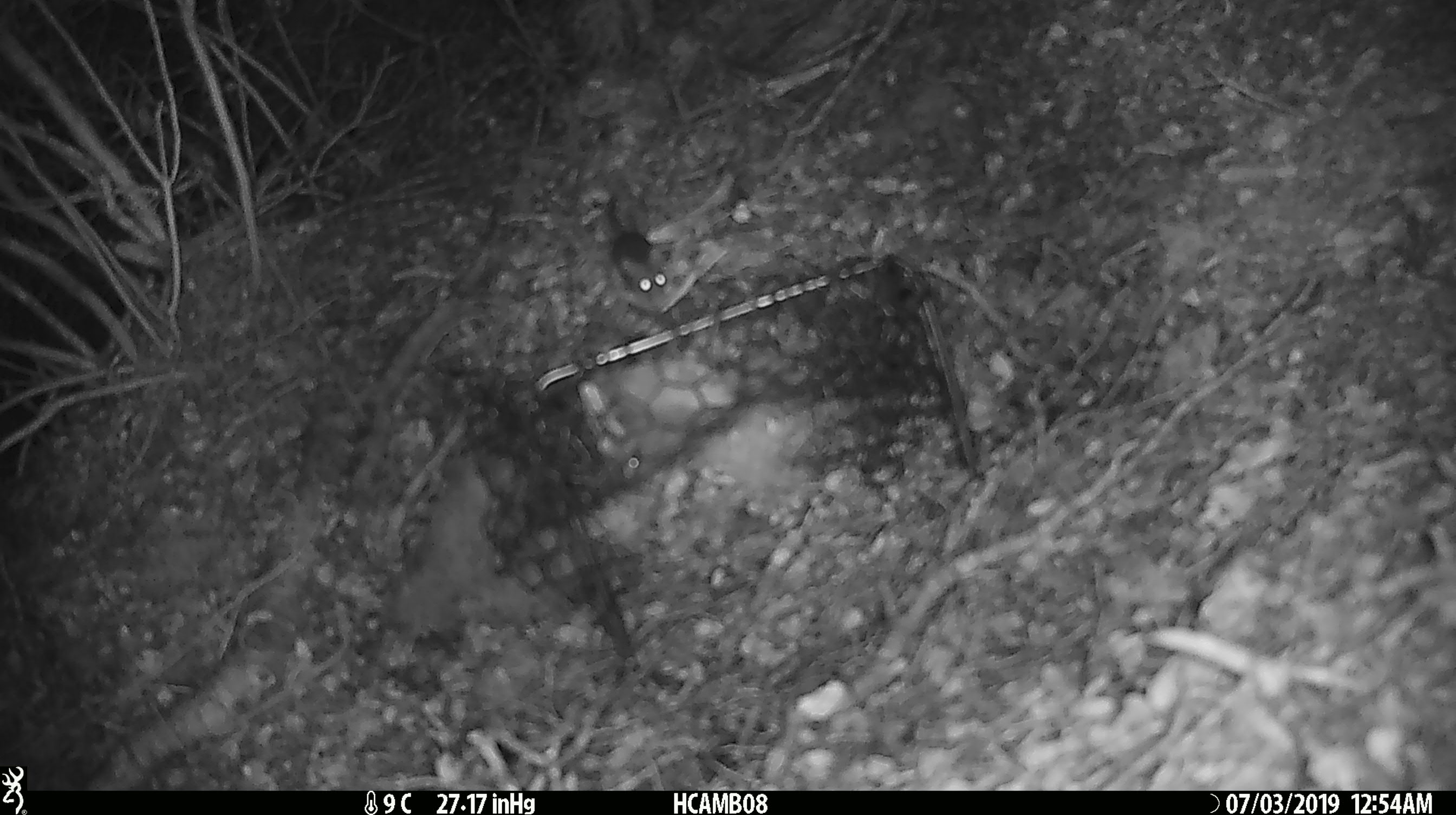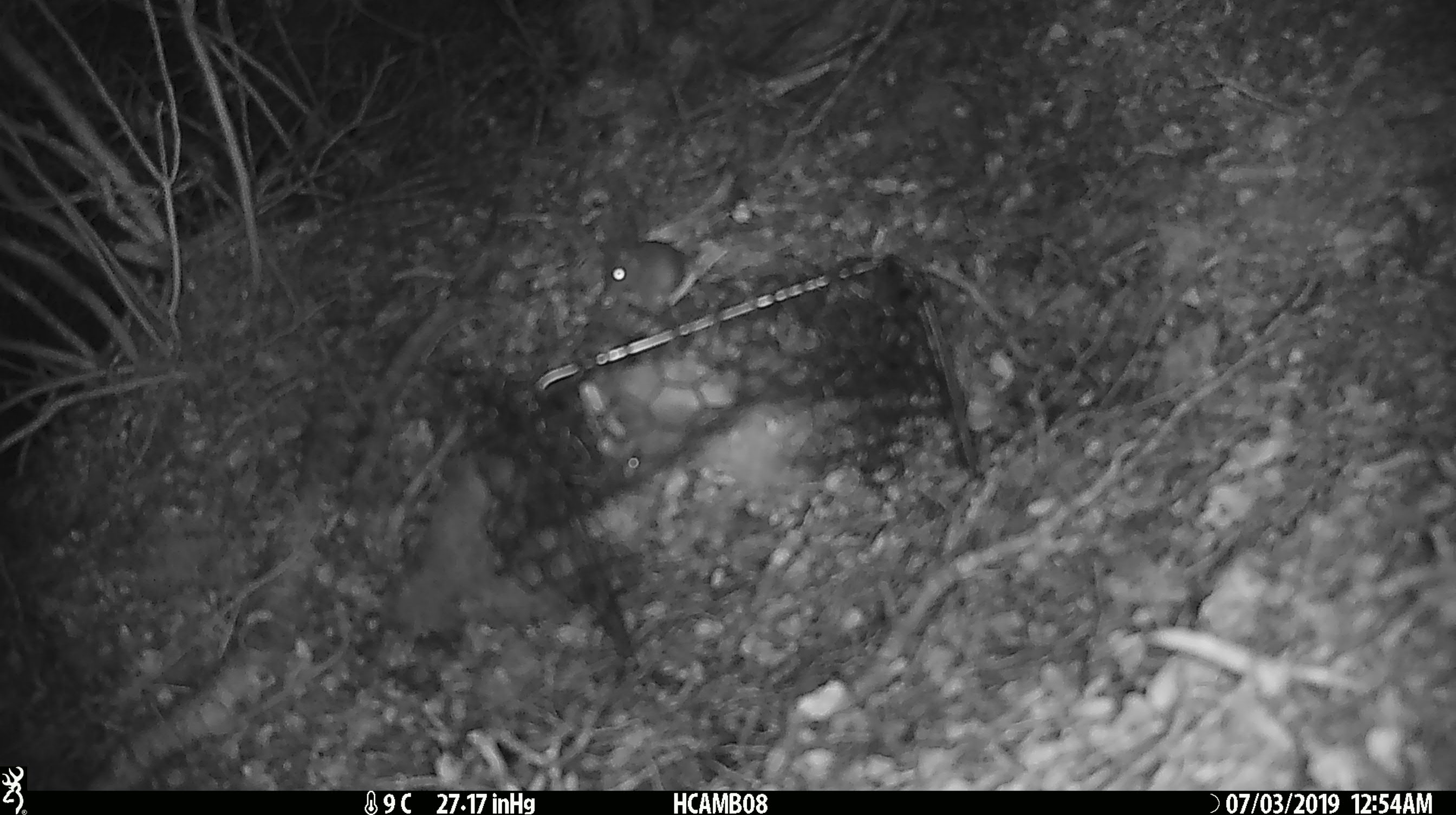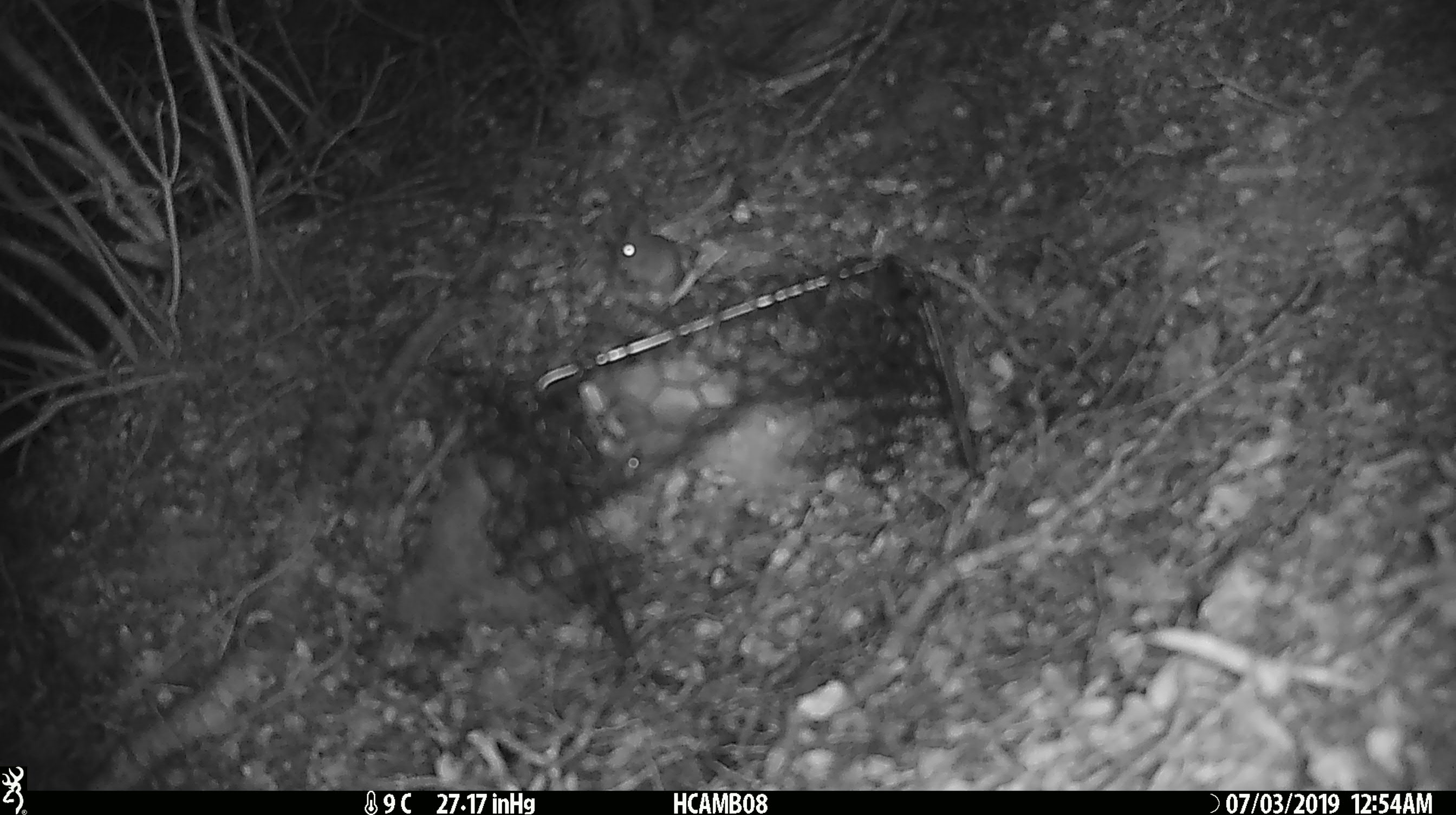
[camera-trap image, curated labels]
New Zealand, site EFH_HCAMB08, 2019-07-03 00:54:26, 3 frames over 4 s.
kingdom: Animalia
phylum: Chordata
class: Mammalia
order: Rodentia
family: Muridae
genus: Mus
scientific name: Mus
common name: mouse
Mouse (Mus).